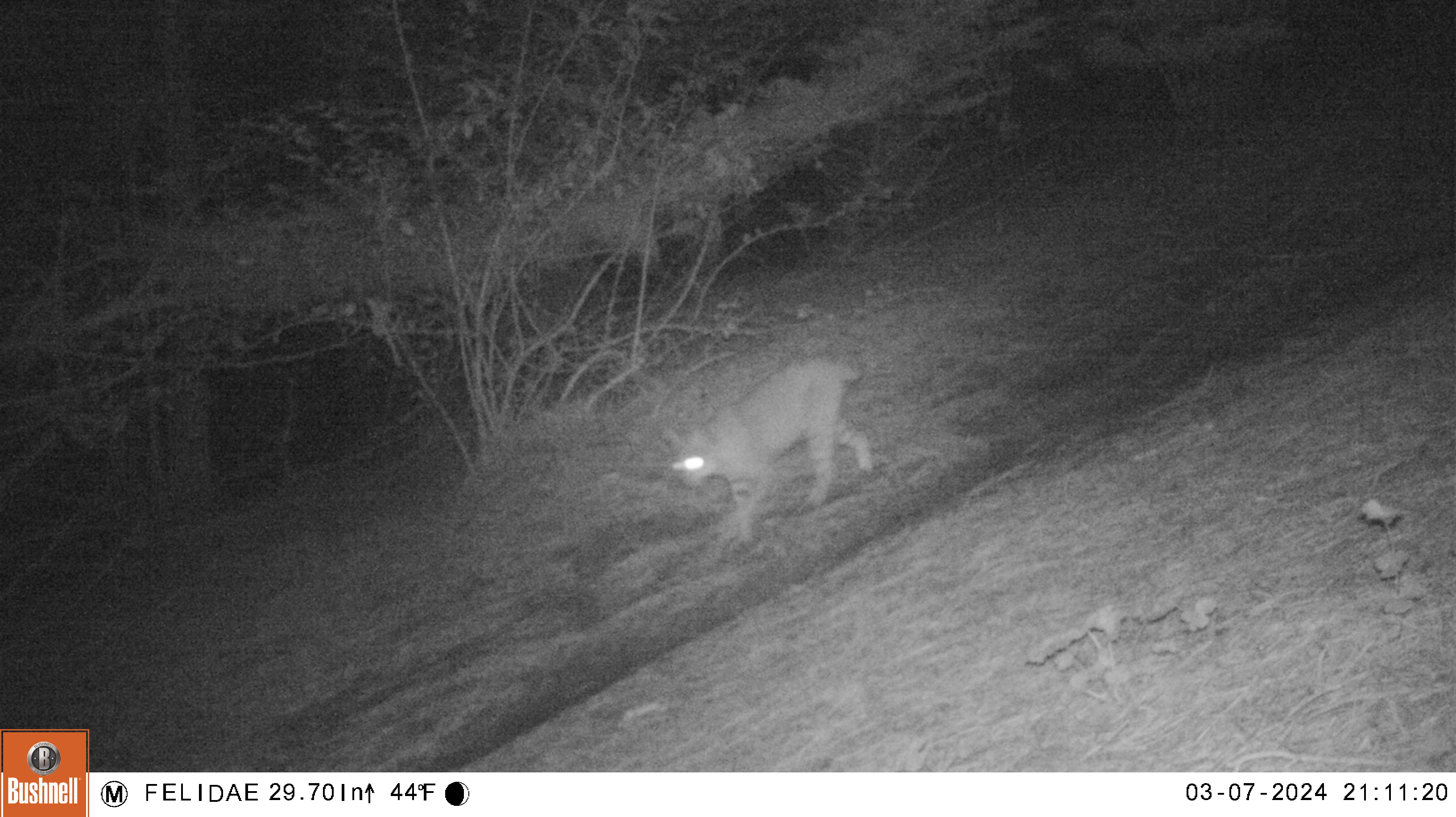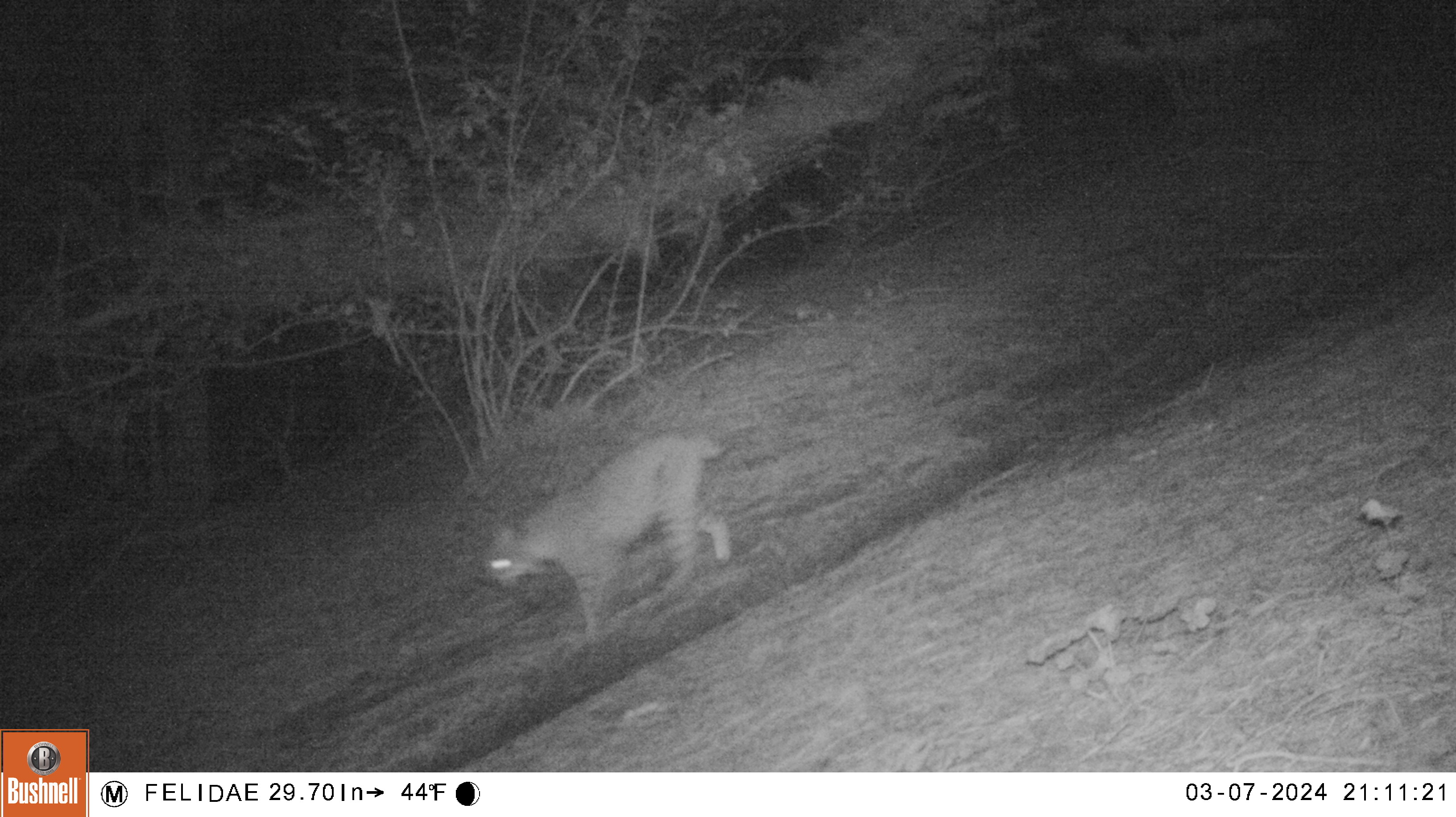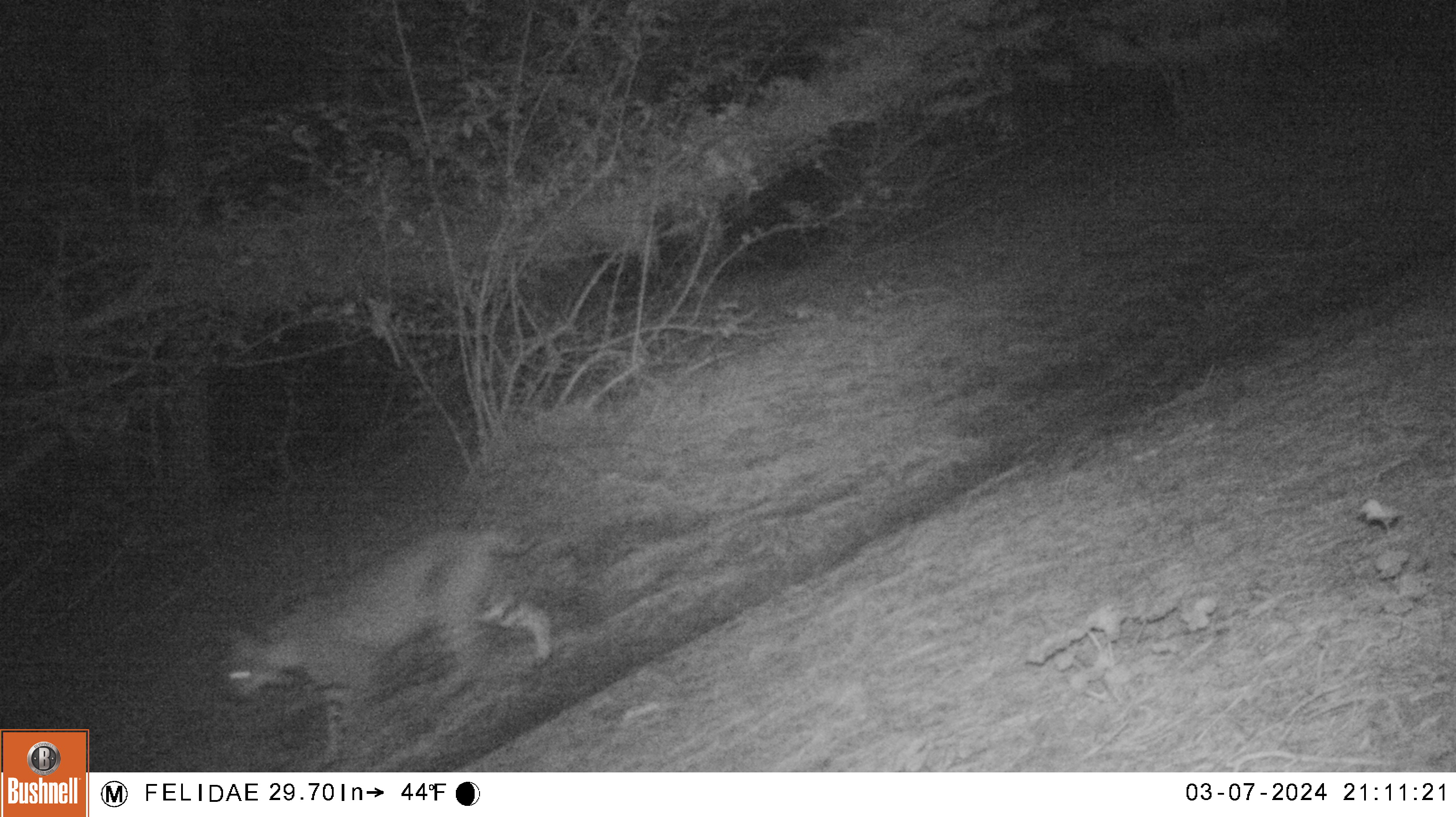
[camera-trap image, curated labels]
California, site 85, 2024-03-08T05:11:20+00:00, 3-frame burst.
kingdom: Animalia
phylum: Chordata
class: Mammalia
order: Carnivora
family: Felidae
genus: Lynx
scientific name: Lynx rufus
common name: bobcat